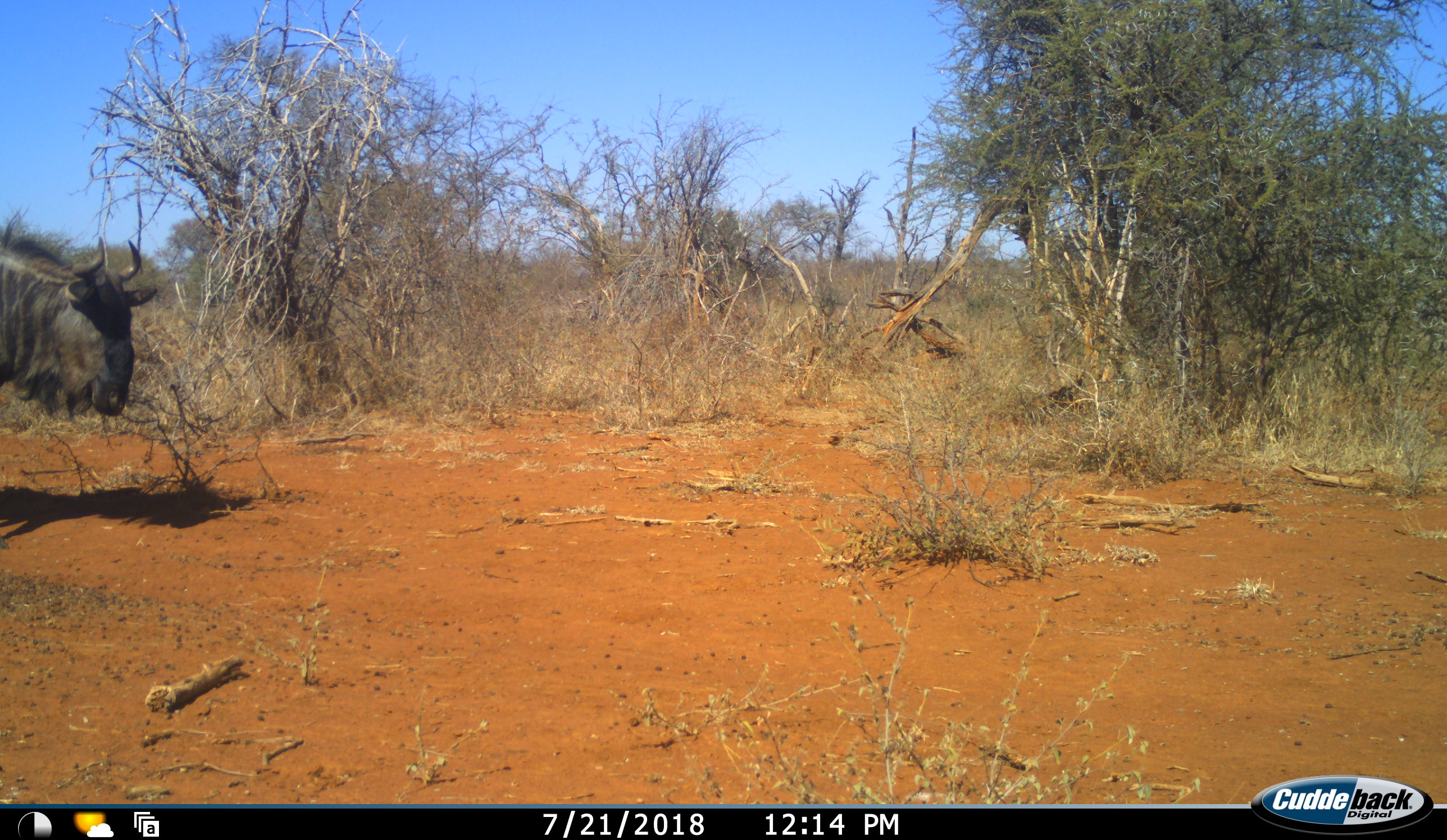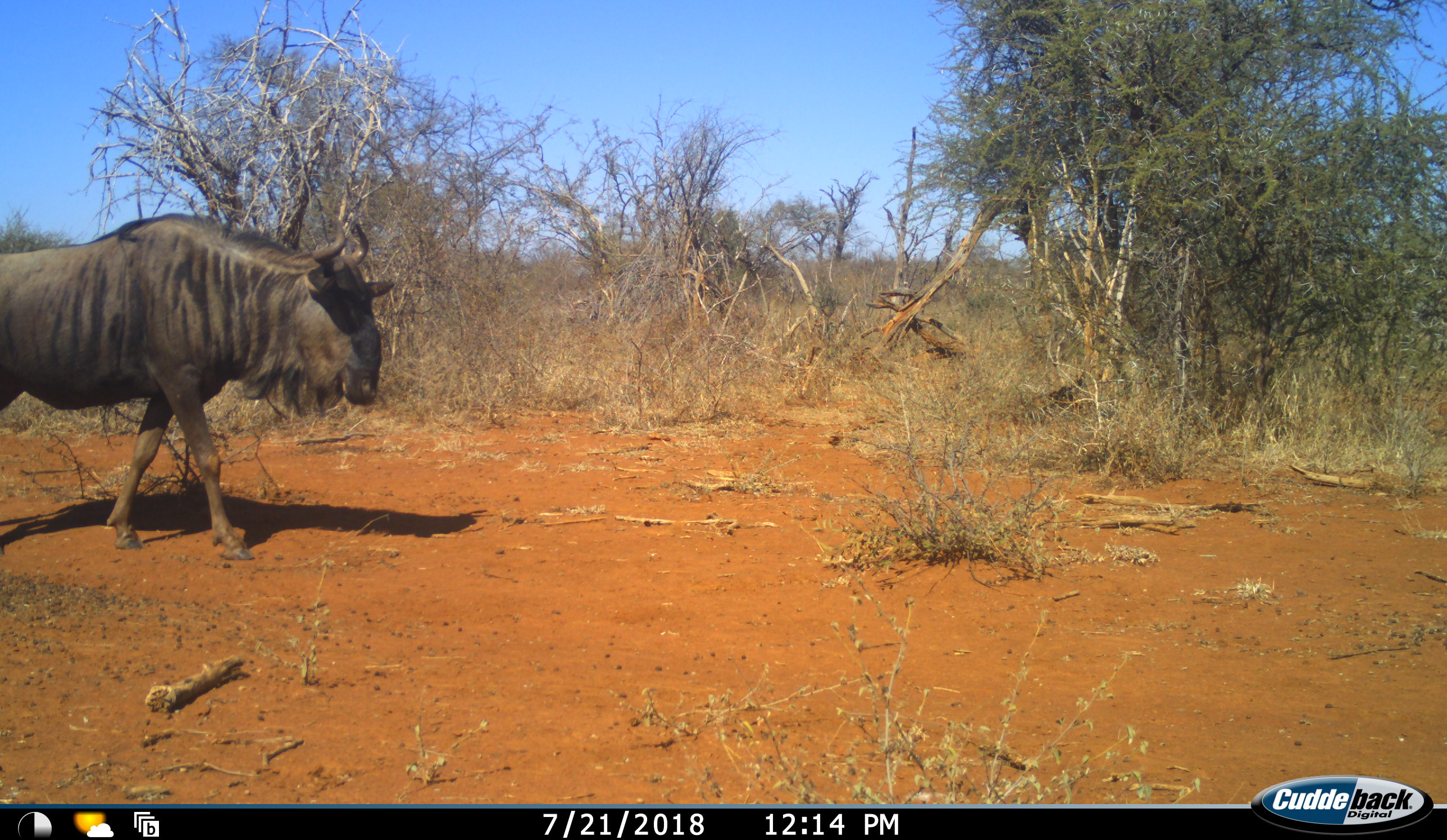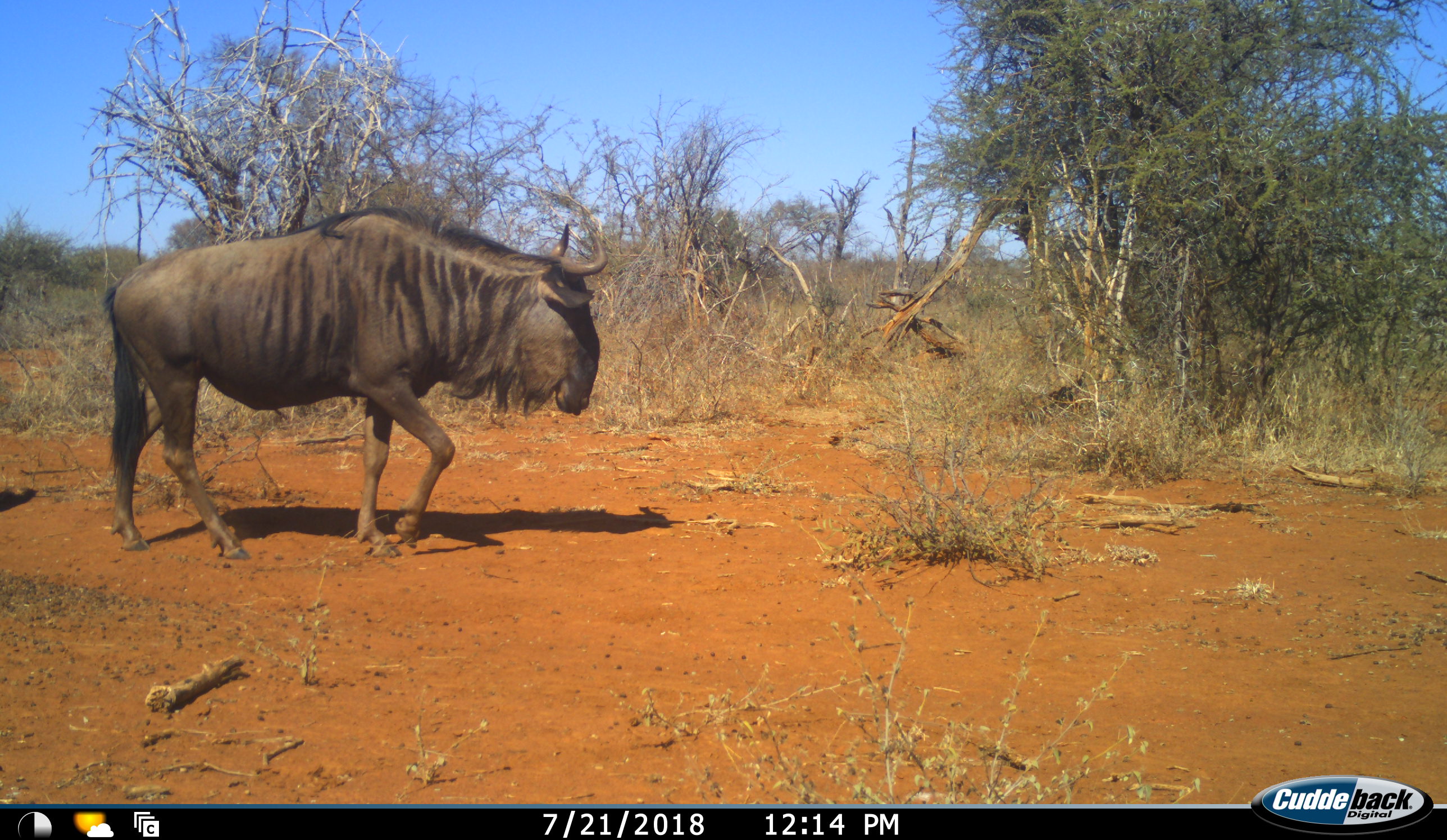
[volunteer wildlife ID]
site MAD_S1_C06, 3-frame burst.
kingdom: Animalia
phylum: Chordata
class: Mammalia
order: Artiodactyla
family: Bovidae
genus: Connochaetes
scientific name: Connochaetes taurinus taurinus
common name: blue wildebeest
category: wildebeestblue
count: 1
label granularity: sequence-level